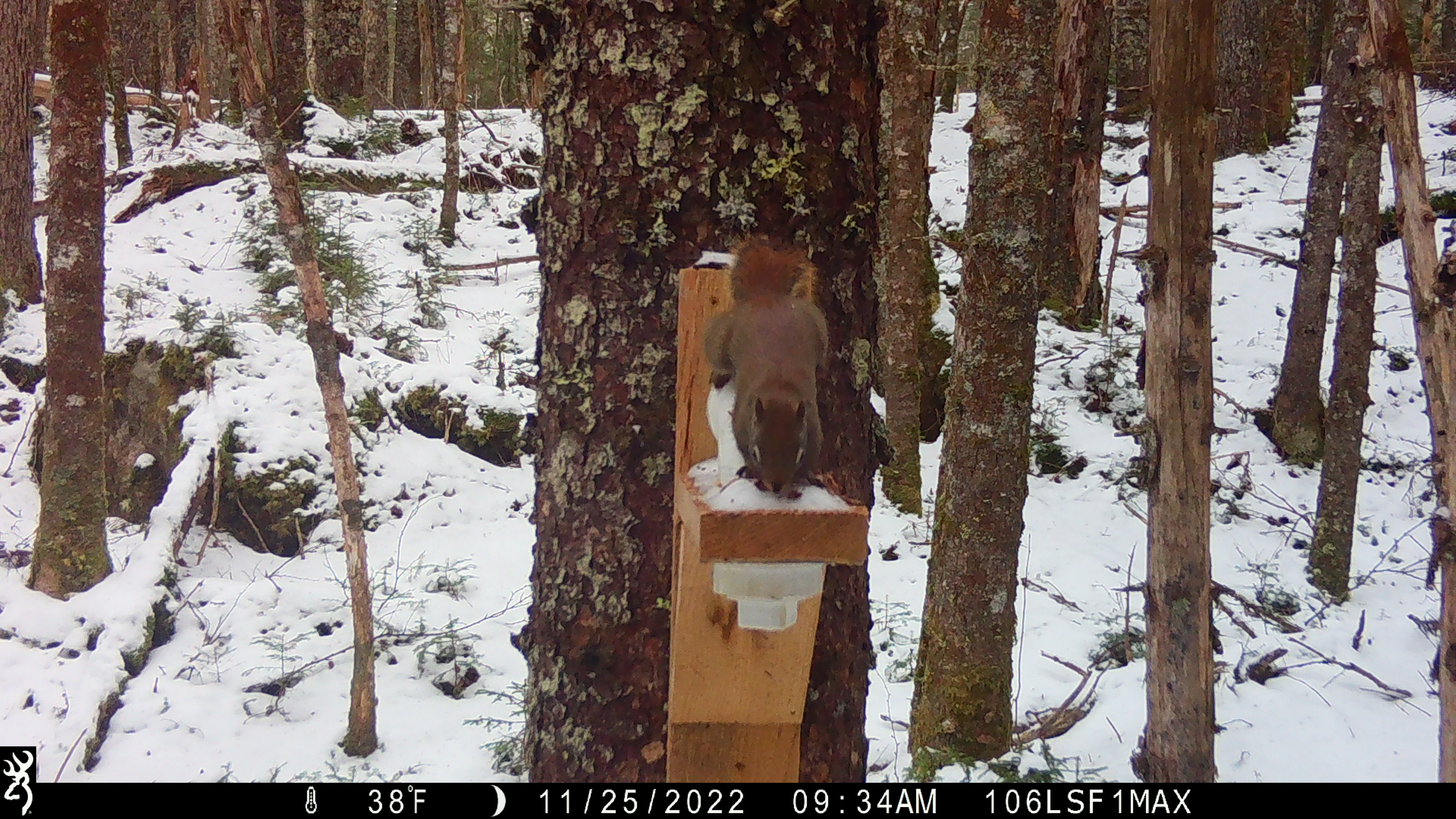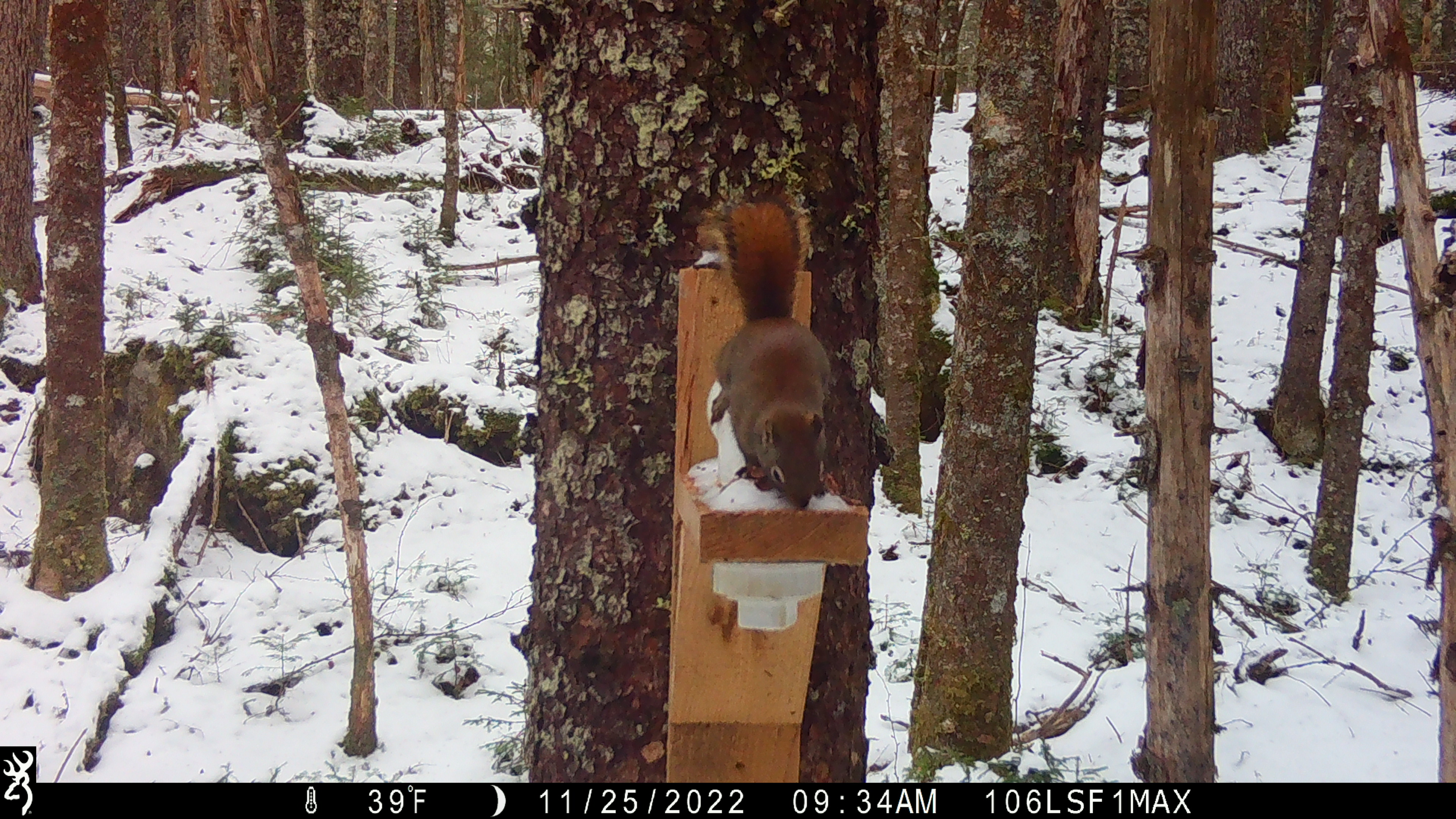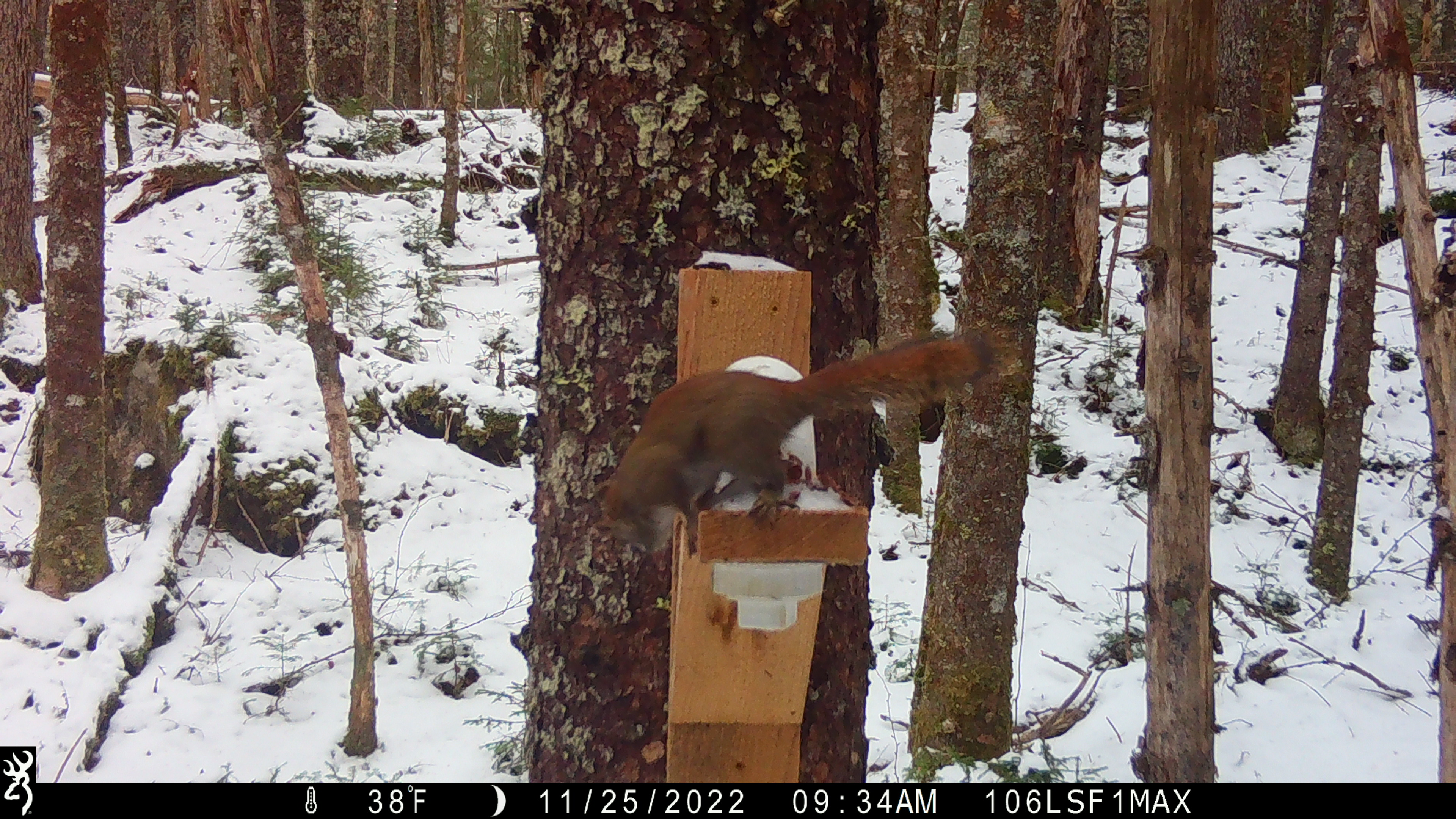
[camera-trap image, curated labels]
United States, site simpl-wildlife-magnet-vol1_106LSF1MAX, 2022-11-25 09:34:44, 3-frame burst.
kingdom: Animalia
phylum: Chordata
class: Mammalia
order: Rodentia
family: Sciuridae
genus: Tamiasciurus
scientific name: Tamiasciurus hudsonicus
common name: red squirrel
Red squirrel (Tamiasciurus hudsonicus).